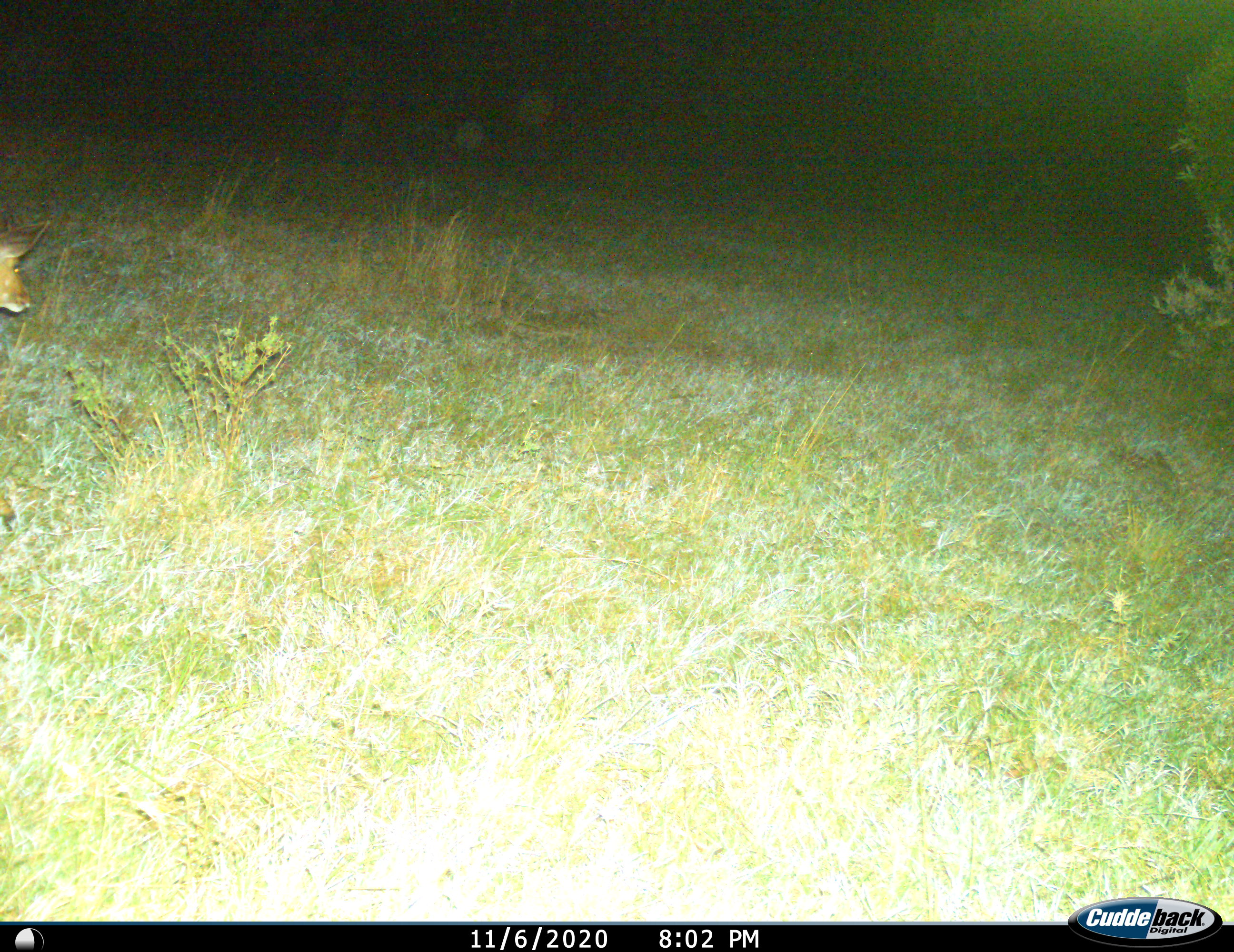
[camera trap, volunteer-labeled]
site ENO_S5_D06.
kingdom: Animalia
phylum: Chordata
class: Mammalia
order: Artiodactyla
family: Bovidae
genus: Aepyceros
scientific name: Aepyceros melampus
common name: impala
Impala (Aepyceros melampus), count 1. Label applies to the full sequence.